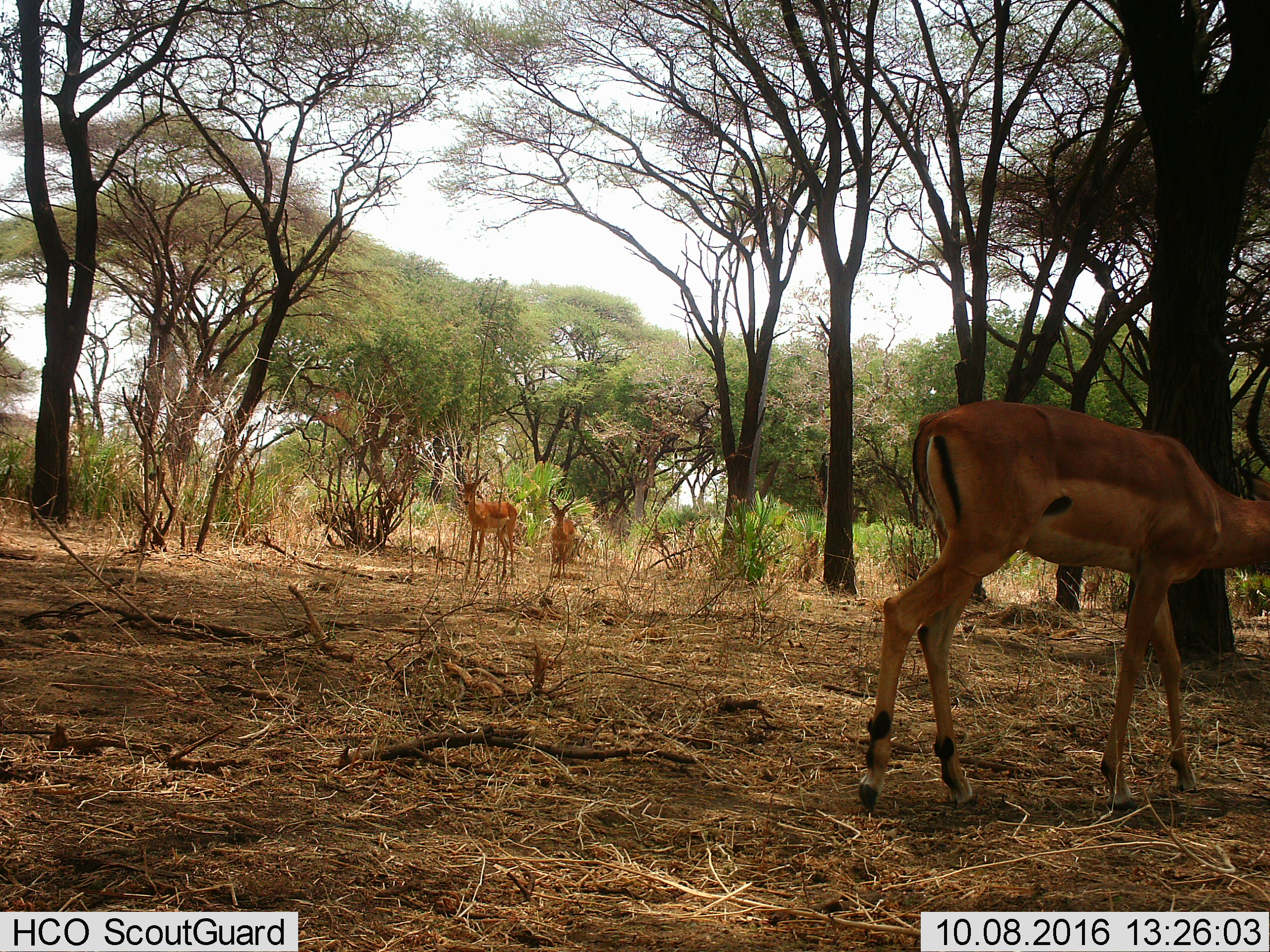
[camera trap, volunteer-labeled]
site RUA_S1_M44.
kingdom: Animalia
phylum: Chordata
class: Mammalia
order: Artiodactyla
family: Bovidae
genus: Aepyceros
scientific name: Aepyceros melampus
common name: impala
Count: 3.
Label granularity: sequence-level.